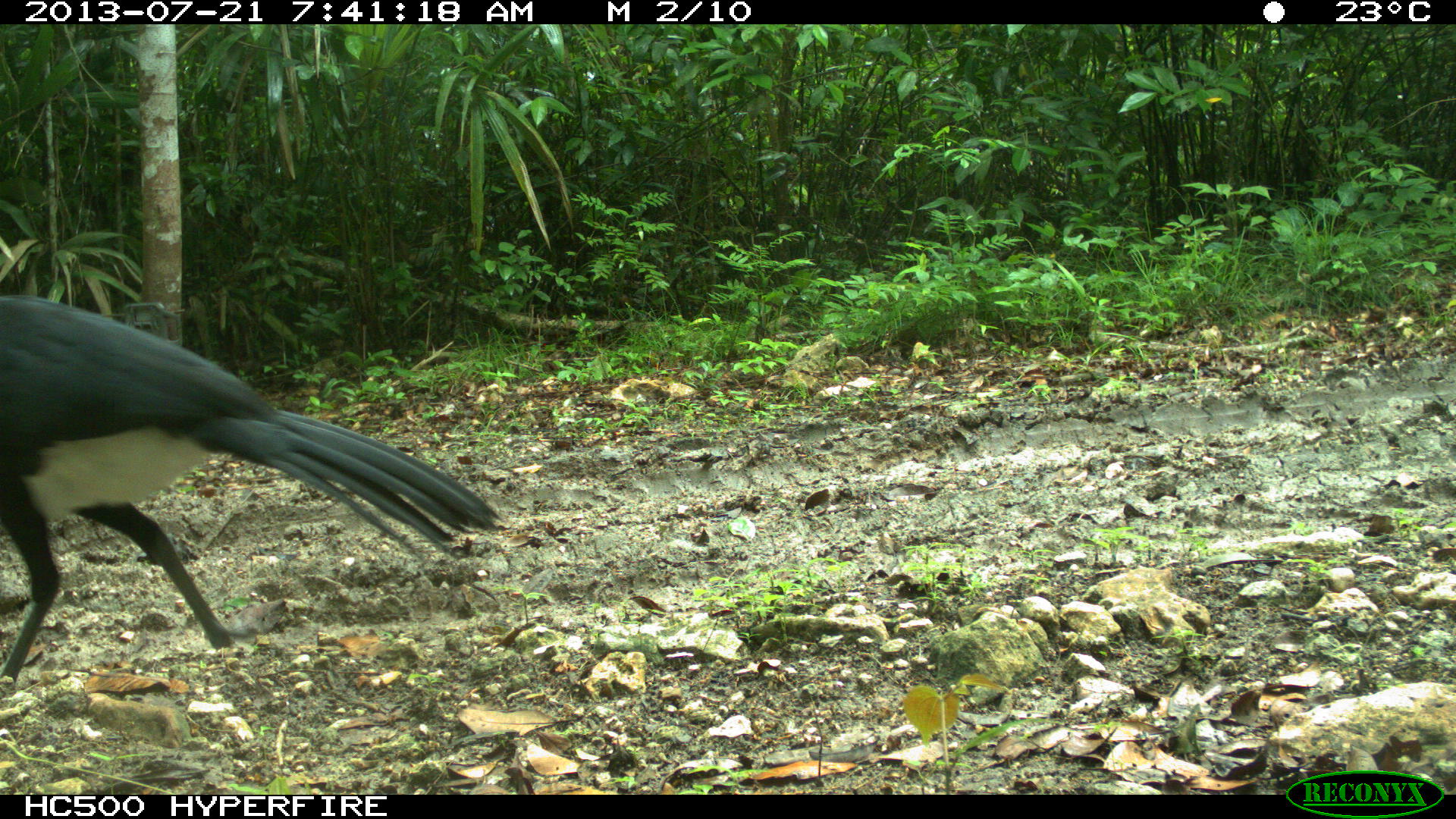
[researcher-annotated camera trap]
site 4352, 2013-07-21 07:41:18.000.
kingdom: Animalia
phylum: Chordata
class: Aves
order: Galliformes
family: Cracidae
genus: Crax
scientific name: Crax rubra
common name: great curassow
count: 1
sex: male